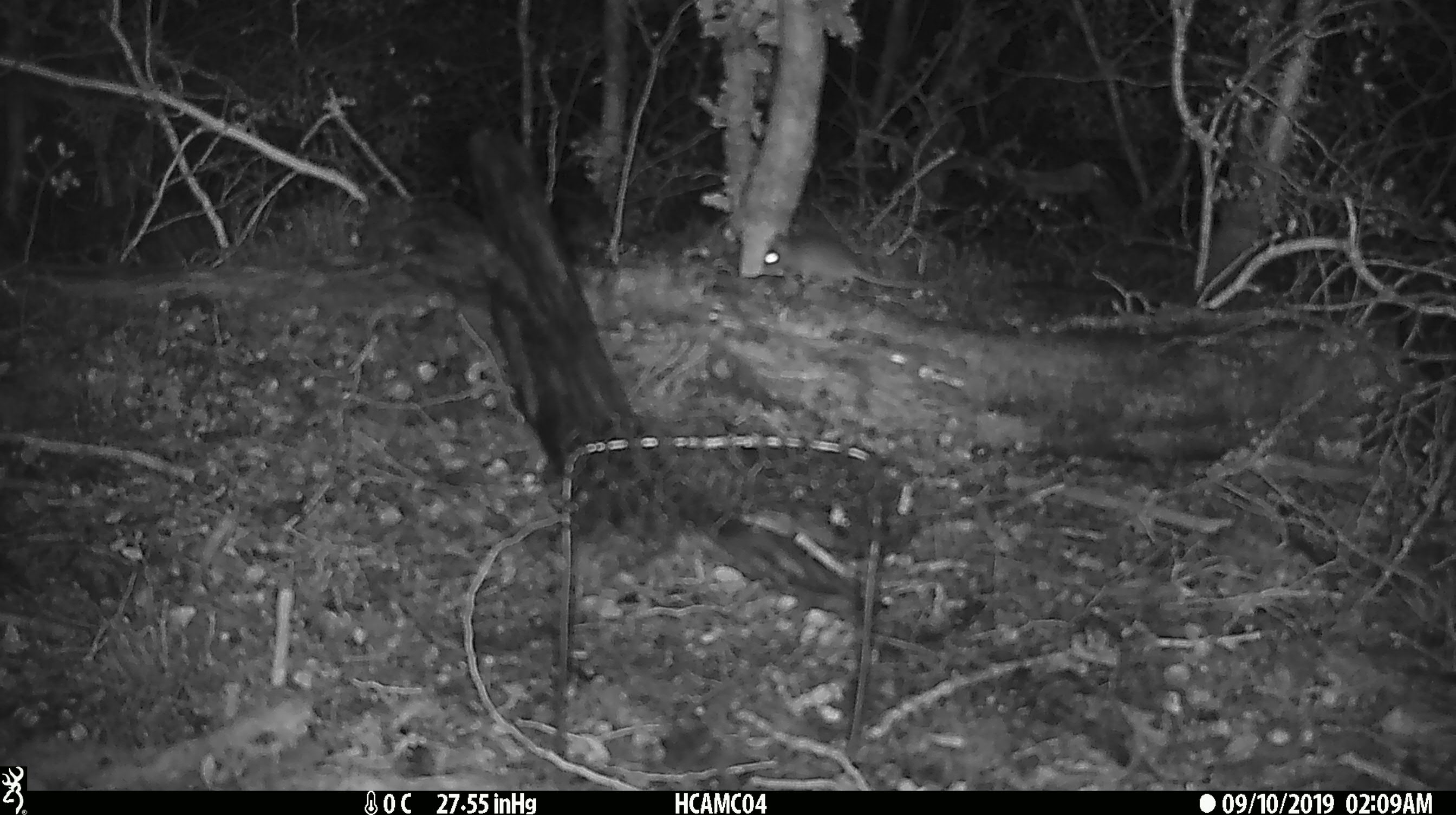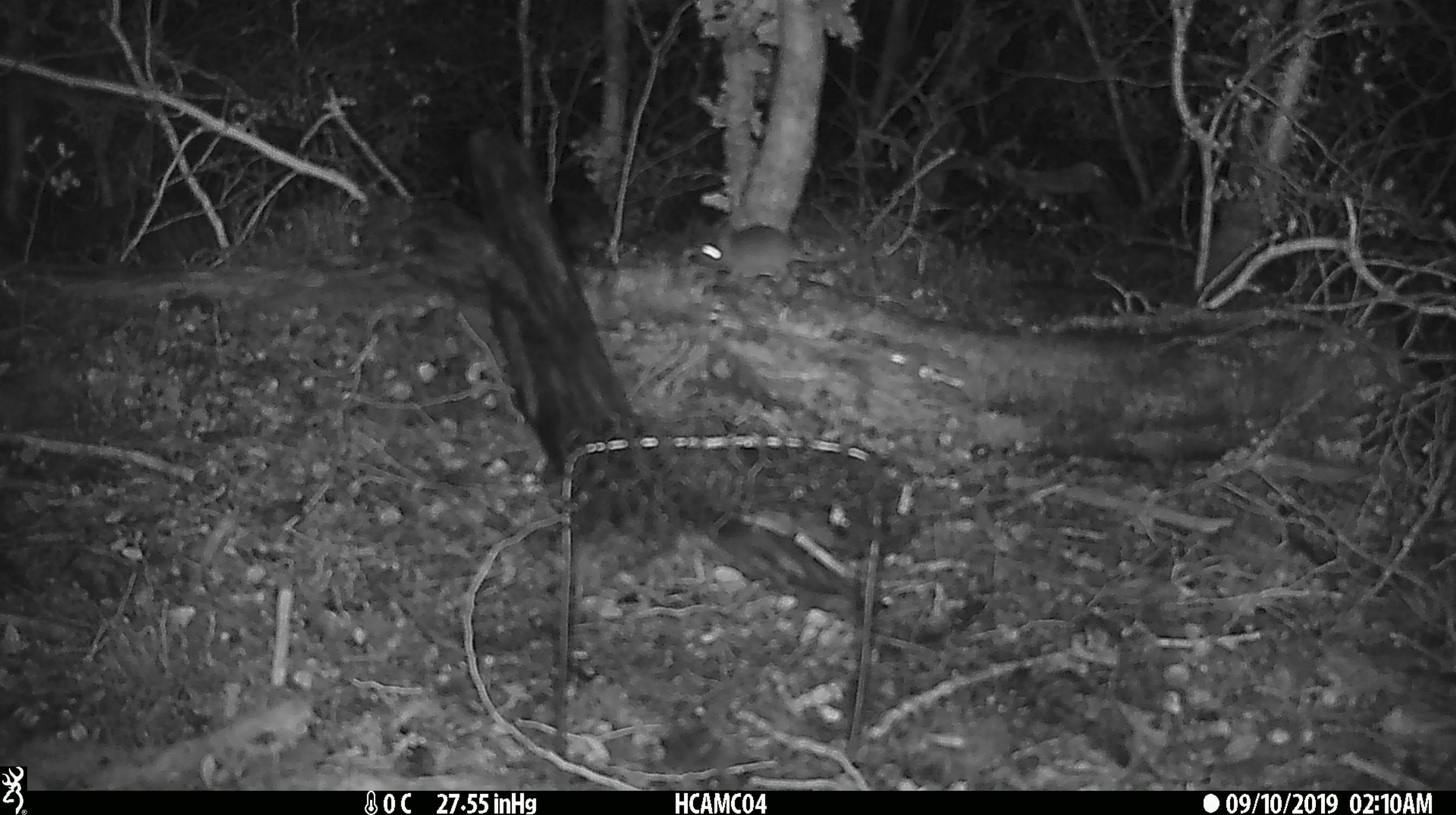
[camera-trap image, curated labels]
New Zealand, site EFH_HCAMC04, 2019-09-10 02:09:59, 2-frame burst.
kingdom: Animalia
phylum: Chordata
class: Mammalia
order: Rodentia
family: Muridae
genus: Mus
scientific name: Mus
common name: mouse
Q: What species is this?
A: Mouse (Mus).